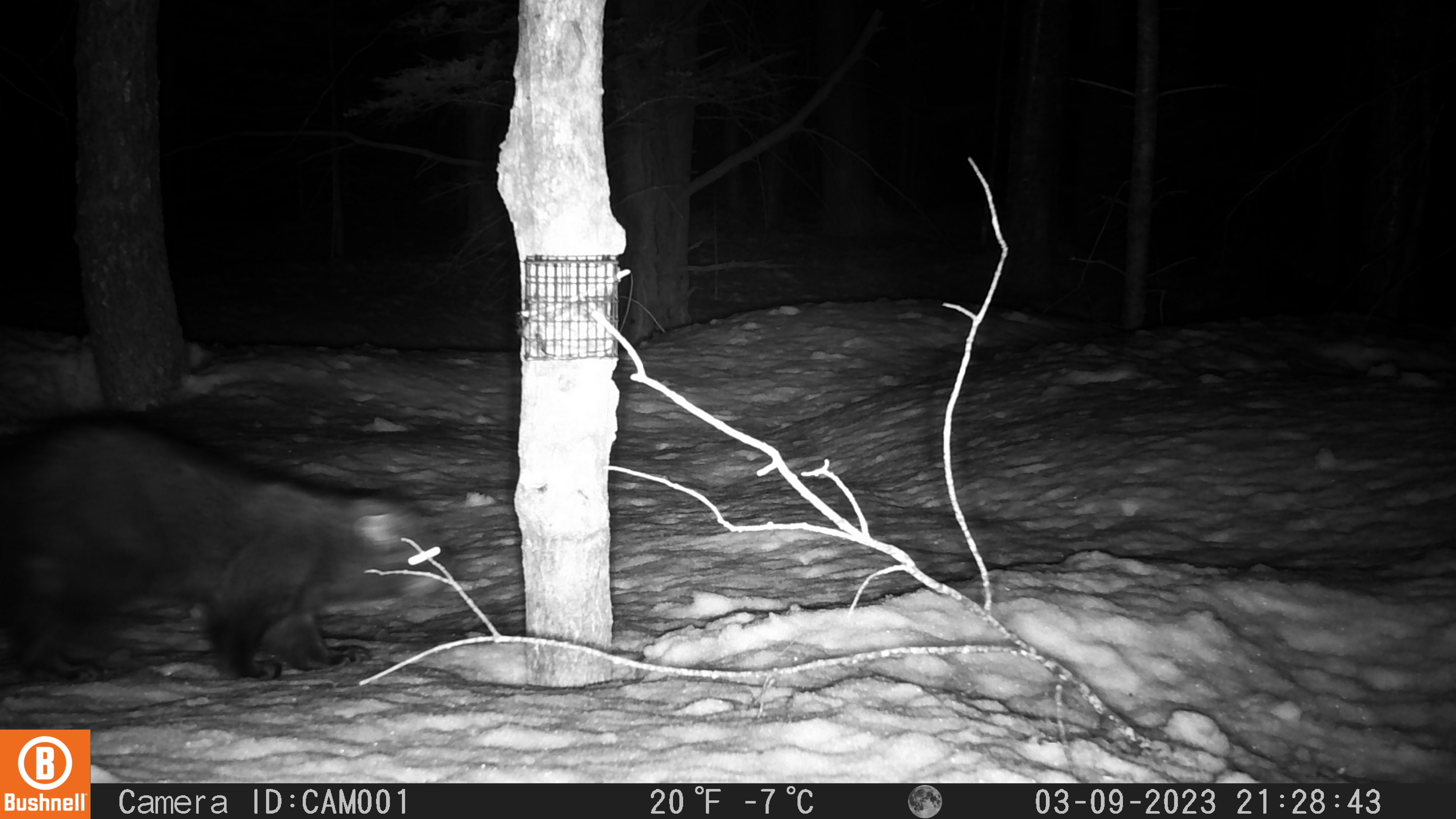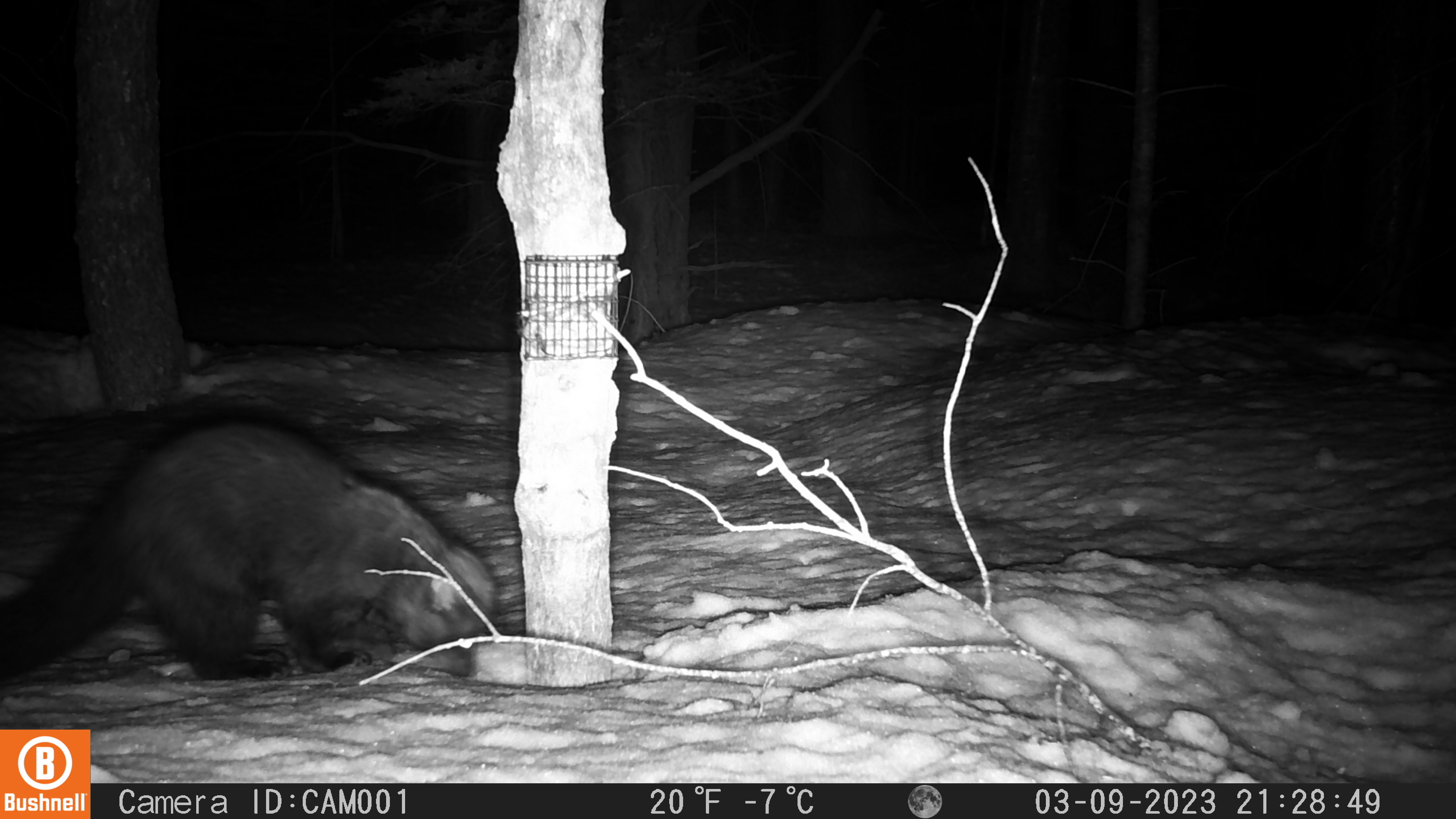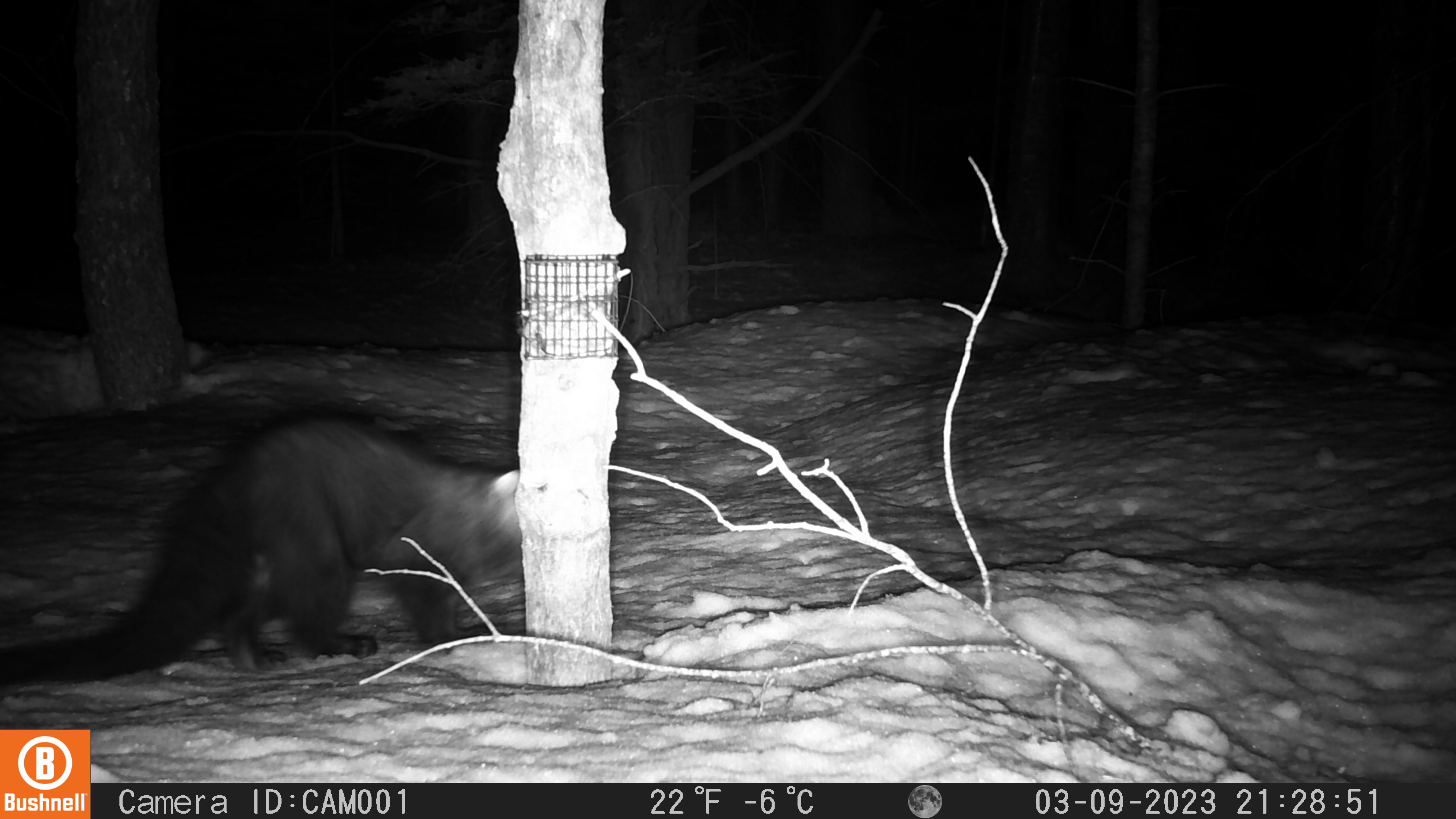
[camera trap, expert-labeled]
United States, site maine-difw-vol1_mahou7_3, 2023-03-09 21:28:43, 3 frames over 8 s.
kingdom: Animalia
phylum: Chordata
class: Mammalia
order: Carnivora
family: Mustelidae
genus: Pekania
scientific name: Pekania pennanti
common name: fisher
Fisher (Pekania pennanti).